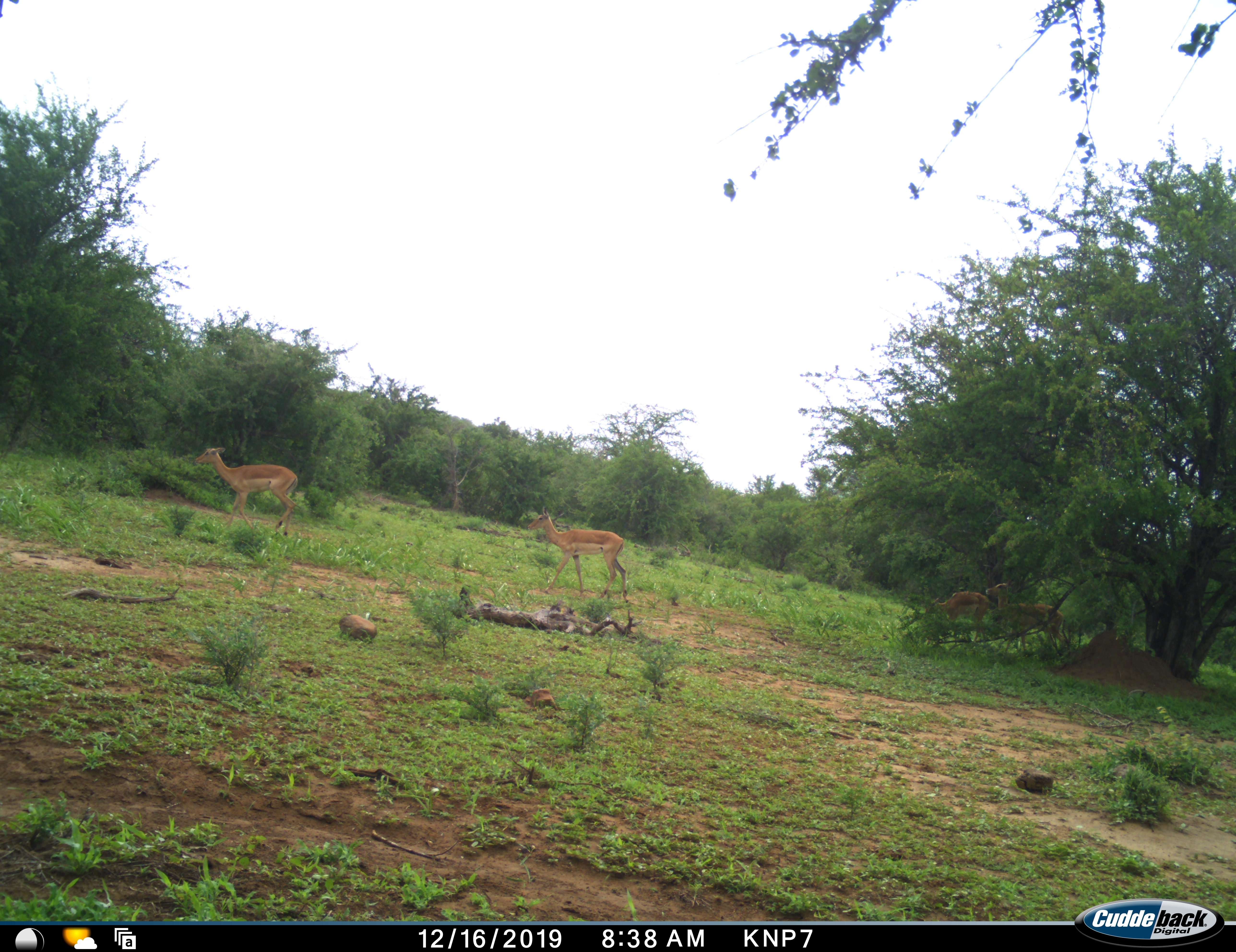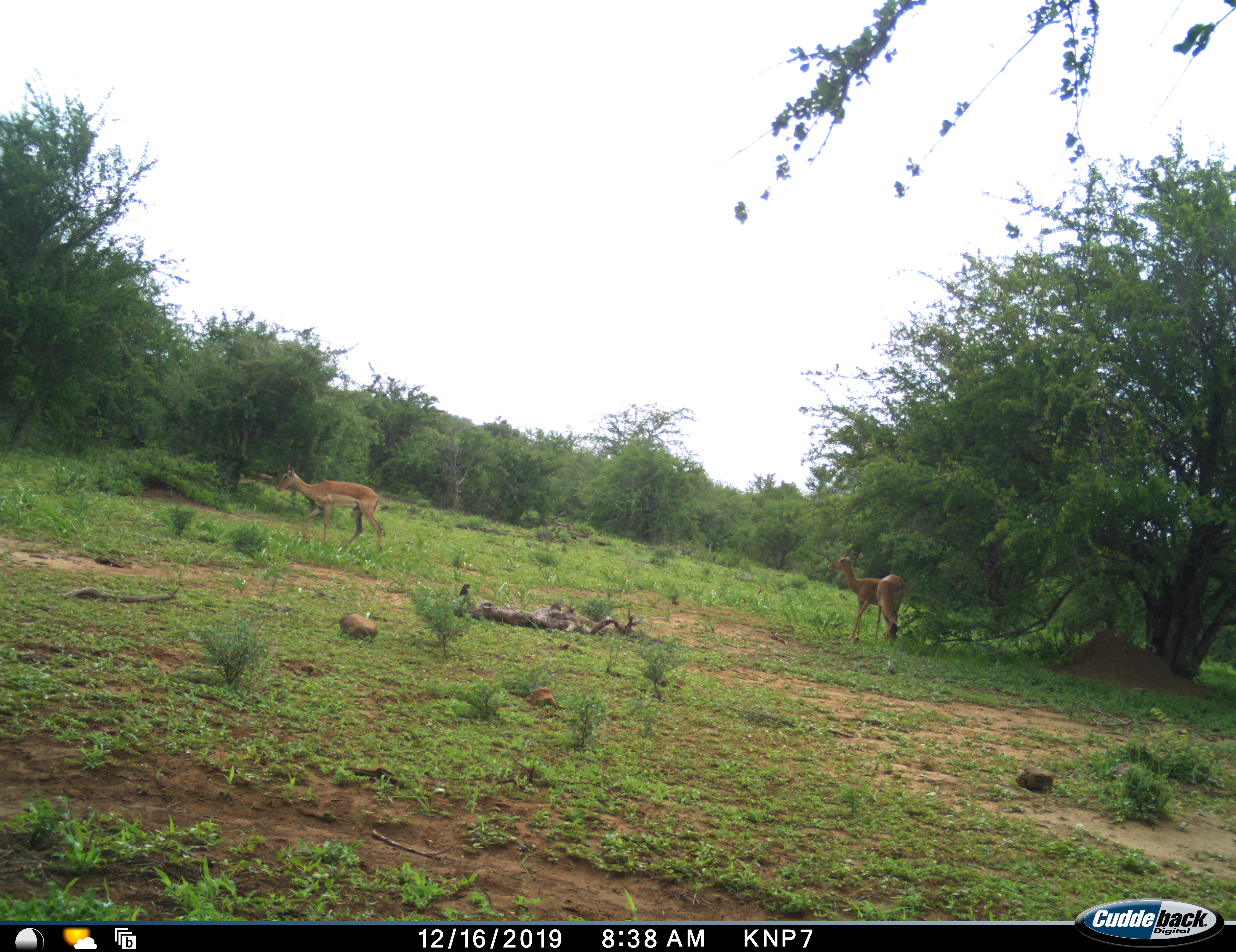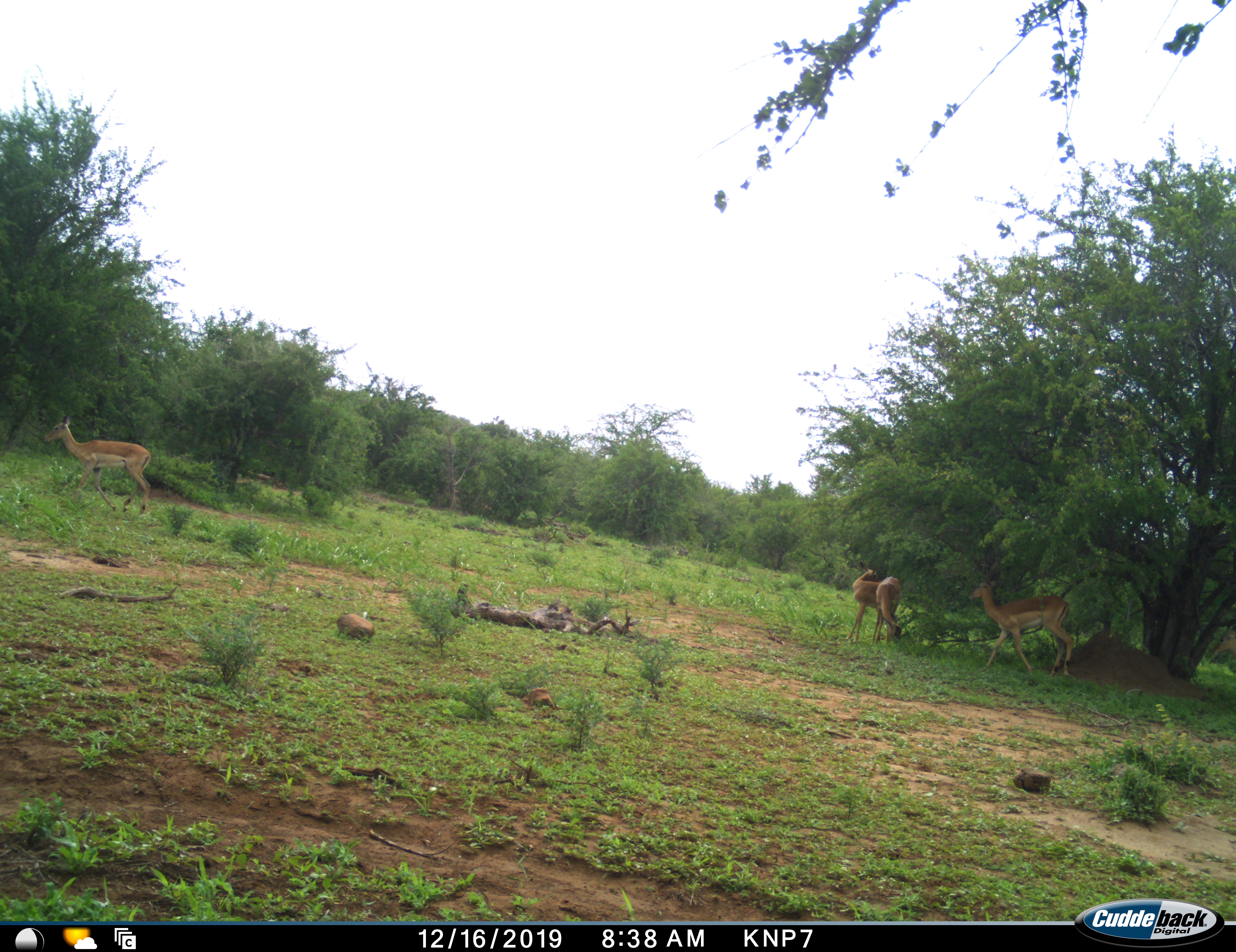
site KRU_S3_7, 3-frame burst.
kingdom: Animalia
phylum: Chordata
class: Mammalia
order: Artiodactyla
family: Bovidae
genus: Aepyceros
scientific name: Aepyceros melampus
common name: impala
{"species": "impala (Aepyceros melampus)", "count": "4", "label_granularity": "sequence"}